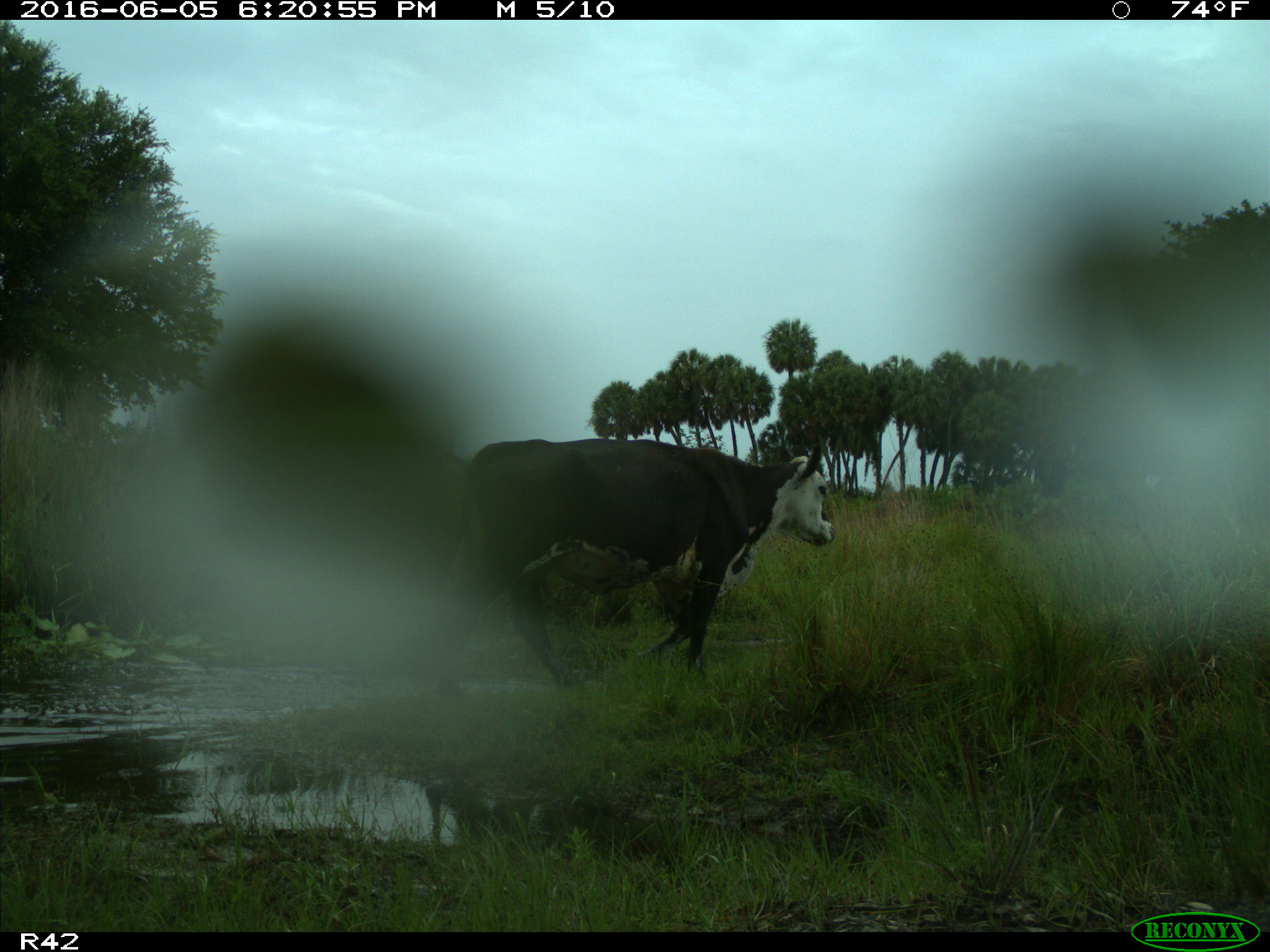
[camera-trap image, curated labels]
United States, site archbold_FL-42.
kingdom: Animalia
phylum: Chordata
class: Mammalia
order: Artiodactyla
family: Bovidae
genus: Bos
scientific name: Bos taurus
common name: domestic cow